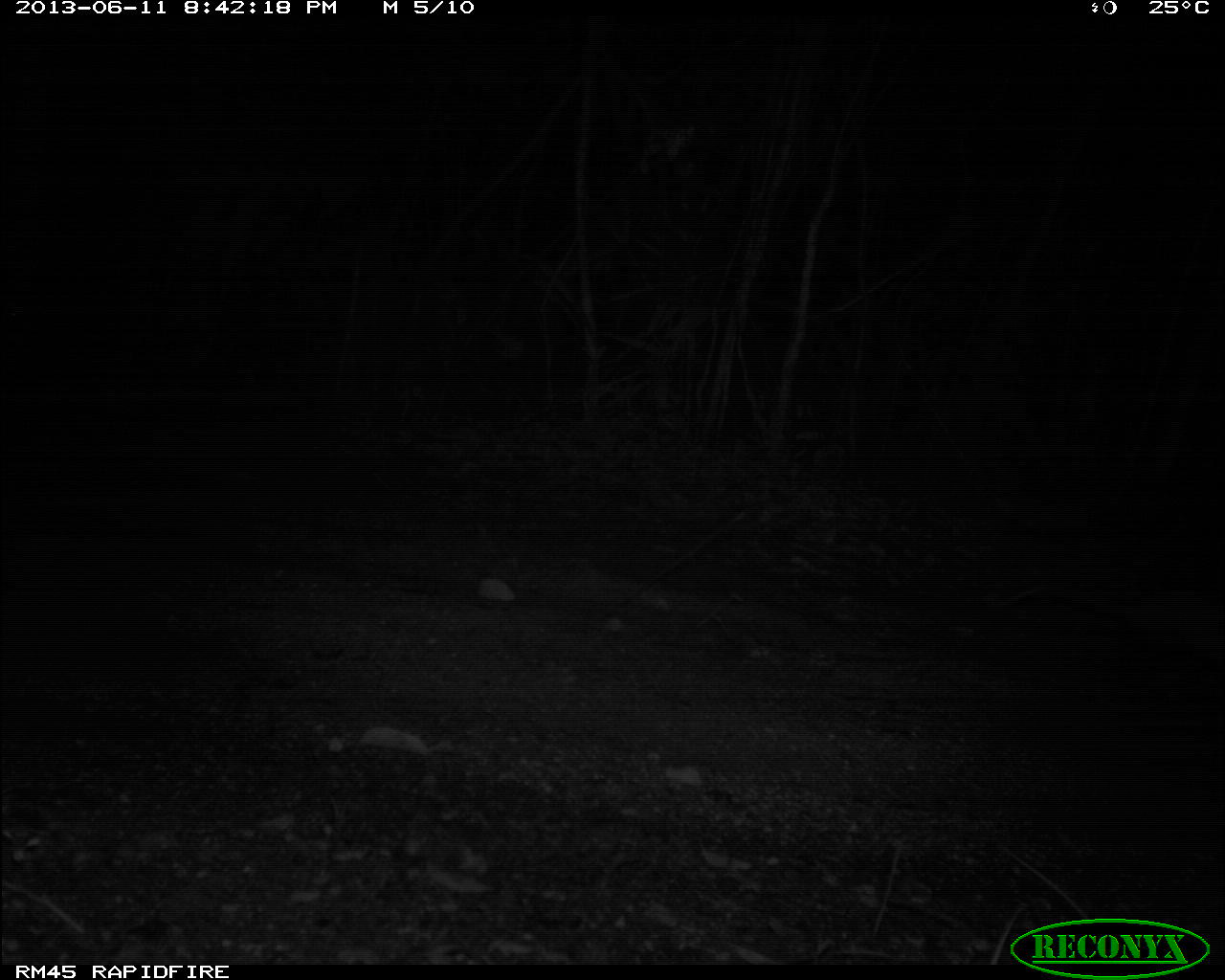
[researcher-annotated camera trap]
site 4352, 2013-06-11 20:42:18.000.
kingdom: Animalia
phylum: Chordata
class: Mammalia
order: Didelphimorphia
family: Didelphidae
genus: Didelphis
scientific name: Didelphis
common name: american opossums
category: didelphis sp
Didelphis sp (american opossums) (Didelphis), count 1.